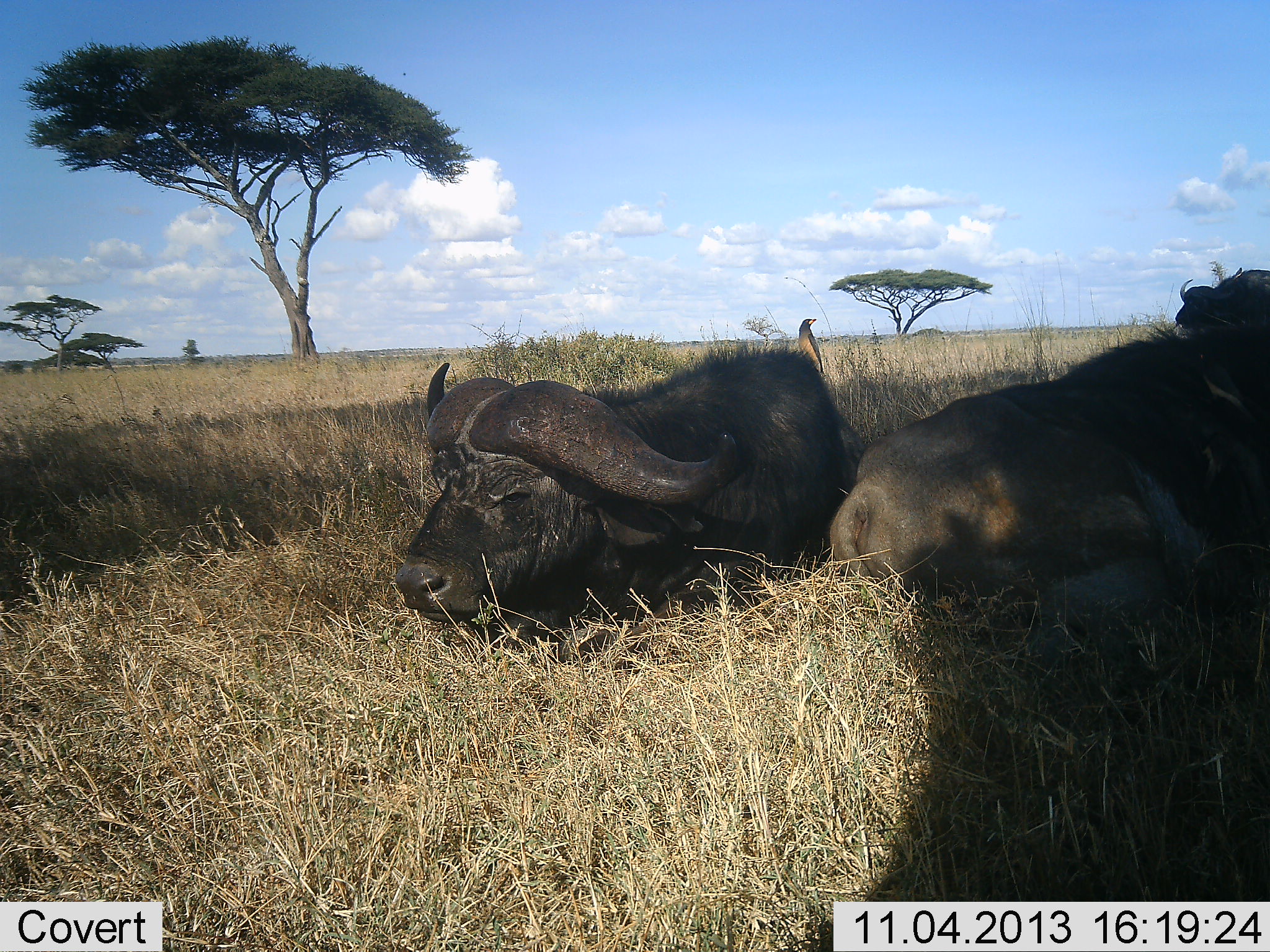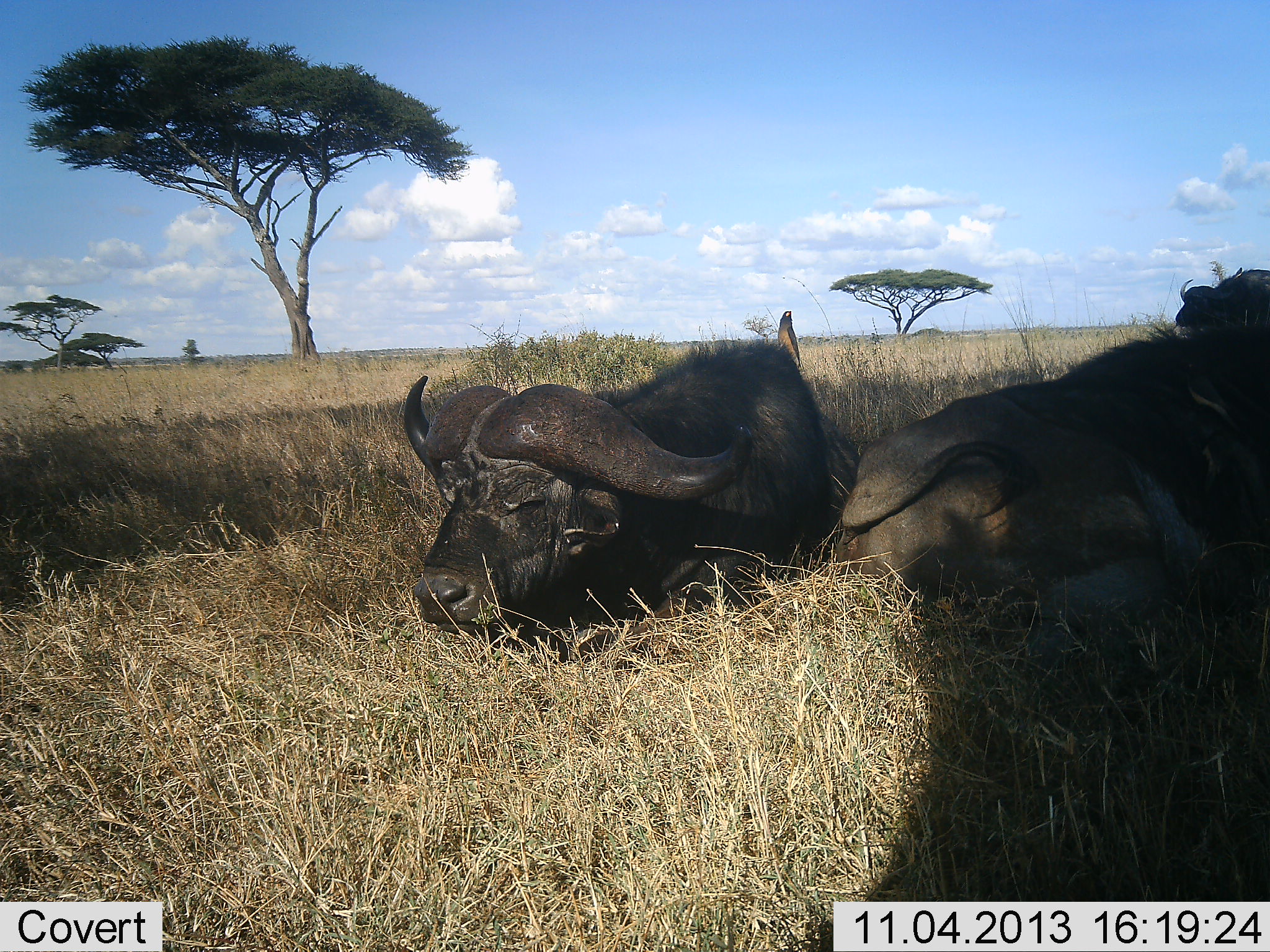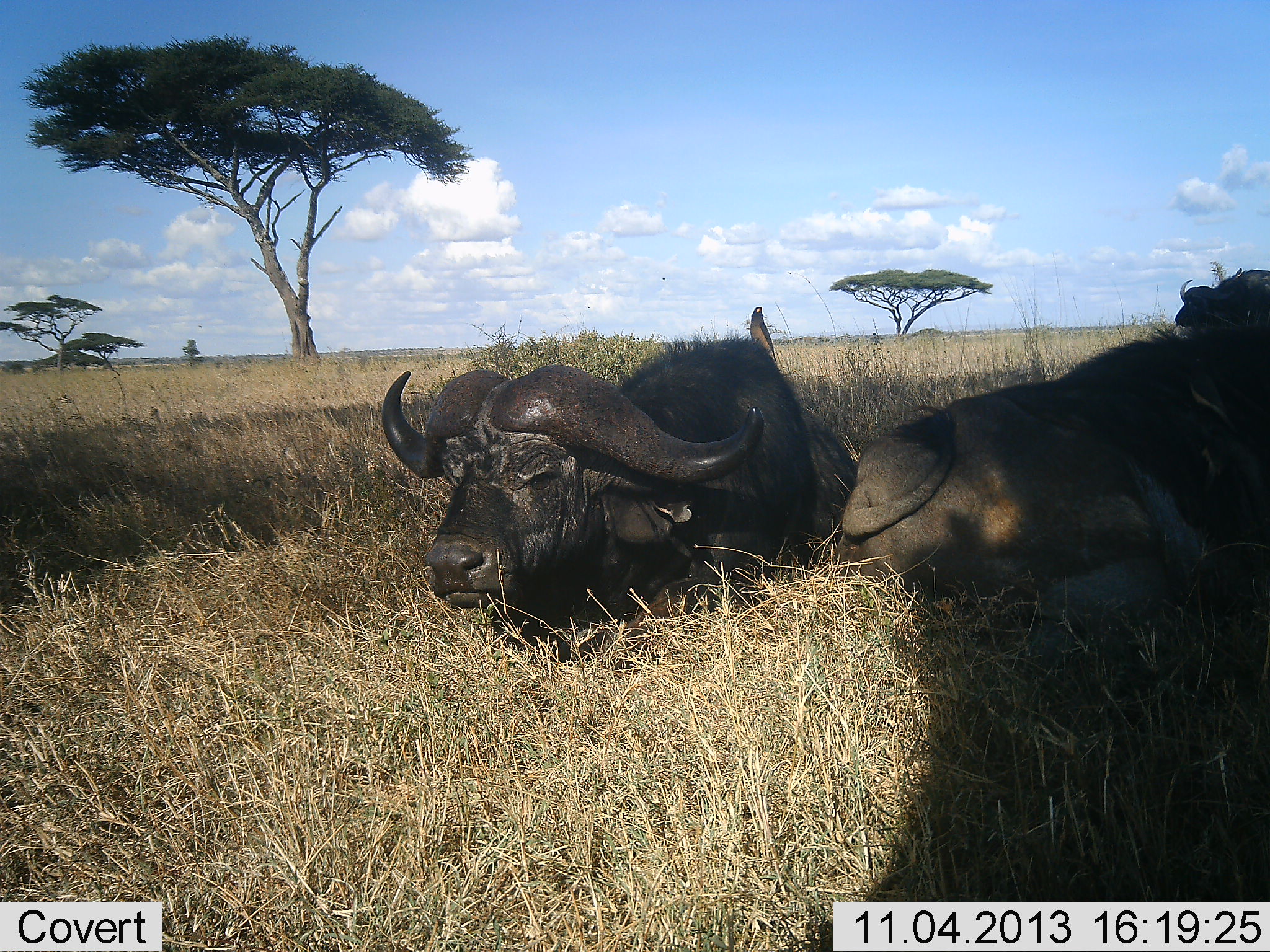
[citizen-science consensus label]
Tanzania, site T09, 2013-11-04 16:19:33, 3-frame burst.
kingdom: Animalia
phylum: Chordata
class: Mammalia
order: Artiodactyla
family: Bovidae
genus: Syncerus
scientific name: Syncerus caffer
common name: cape buffalo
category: buffalo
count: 2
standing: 8%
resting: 92%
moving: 0%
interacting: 8%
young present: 0%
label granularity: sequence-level